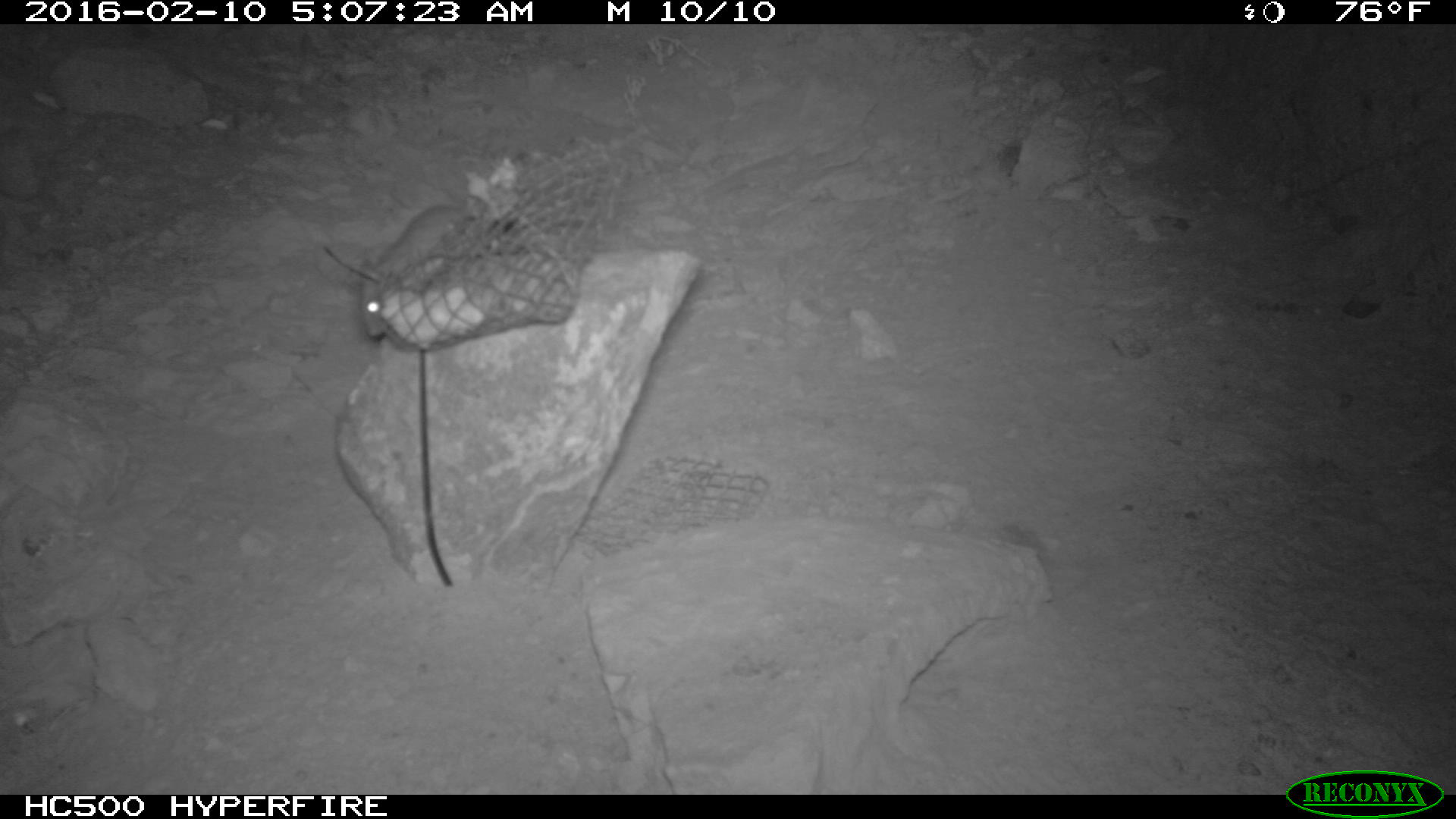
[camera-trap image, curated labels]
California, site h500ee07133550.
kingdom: Animalia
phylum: Chordata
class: Mammalia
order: Rodentia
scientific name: Rodentia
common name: rodent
Rodent (Rodentia).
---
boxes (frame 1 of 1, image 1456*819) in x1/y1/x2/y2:
rodent: 359/205/483/337